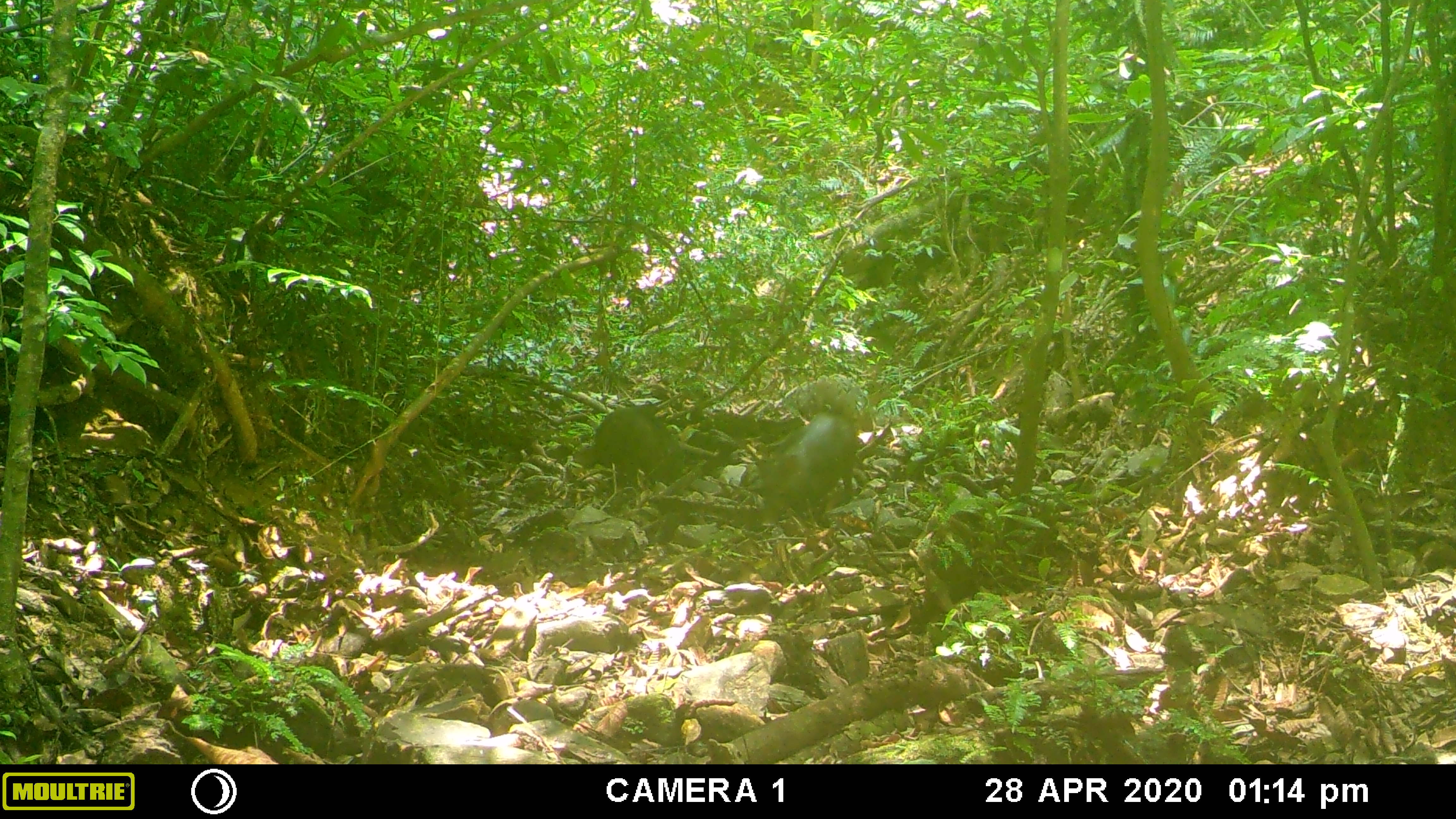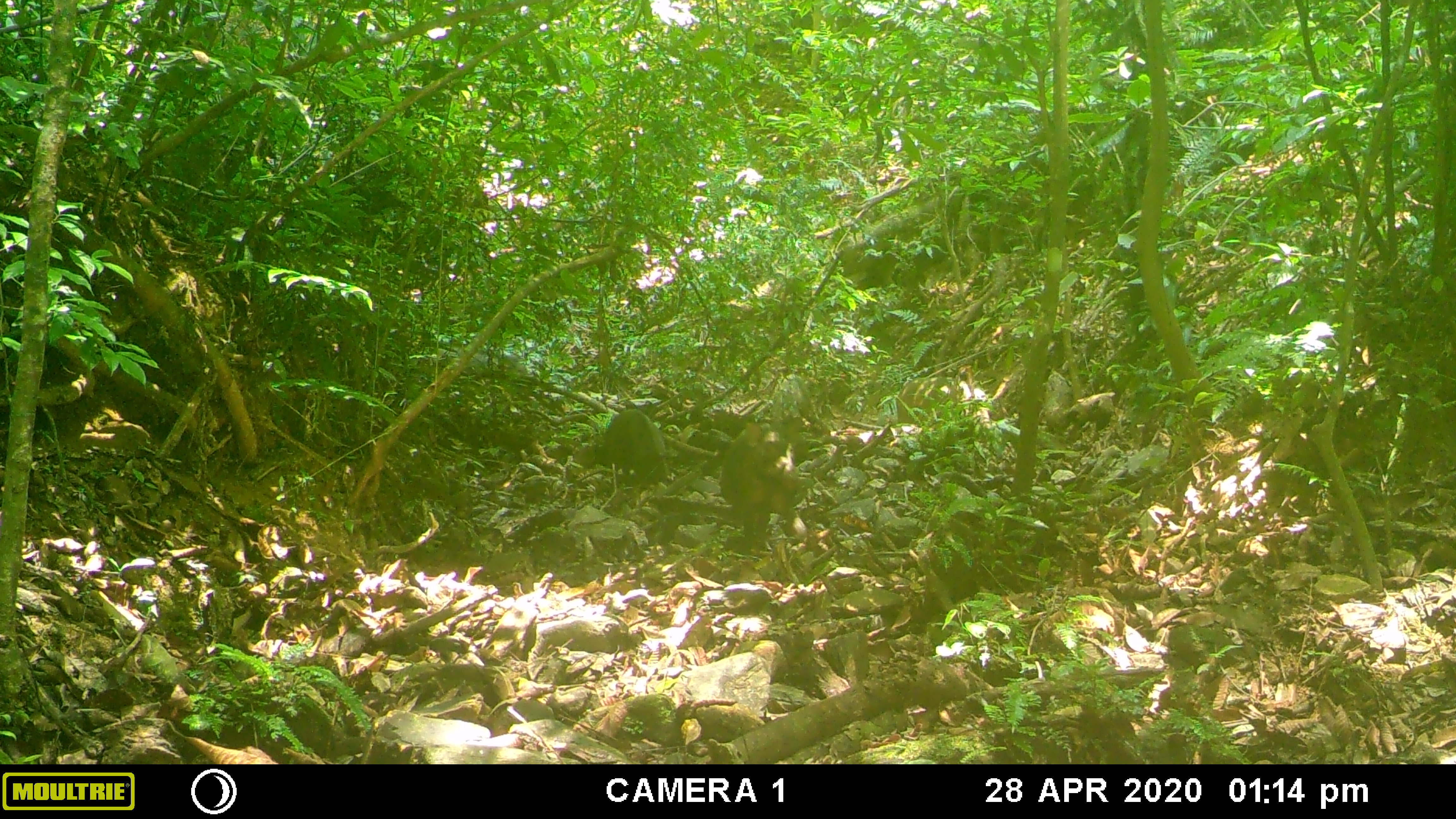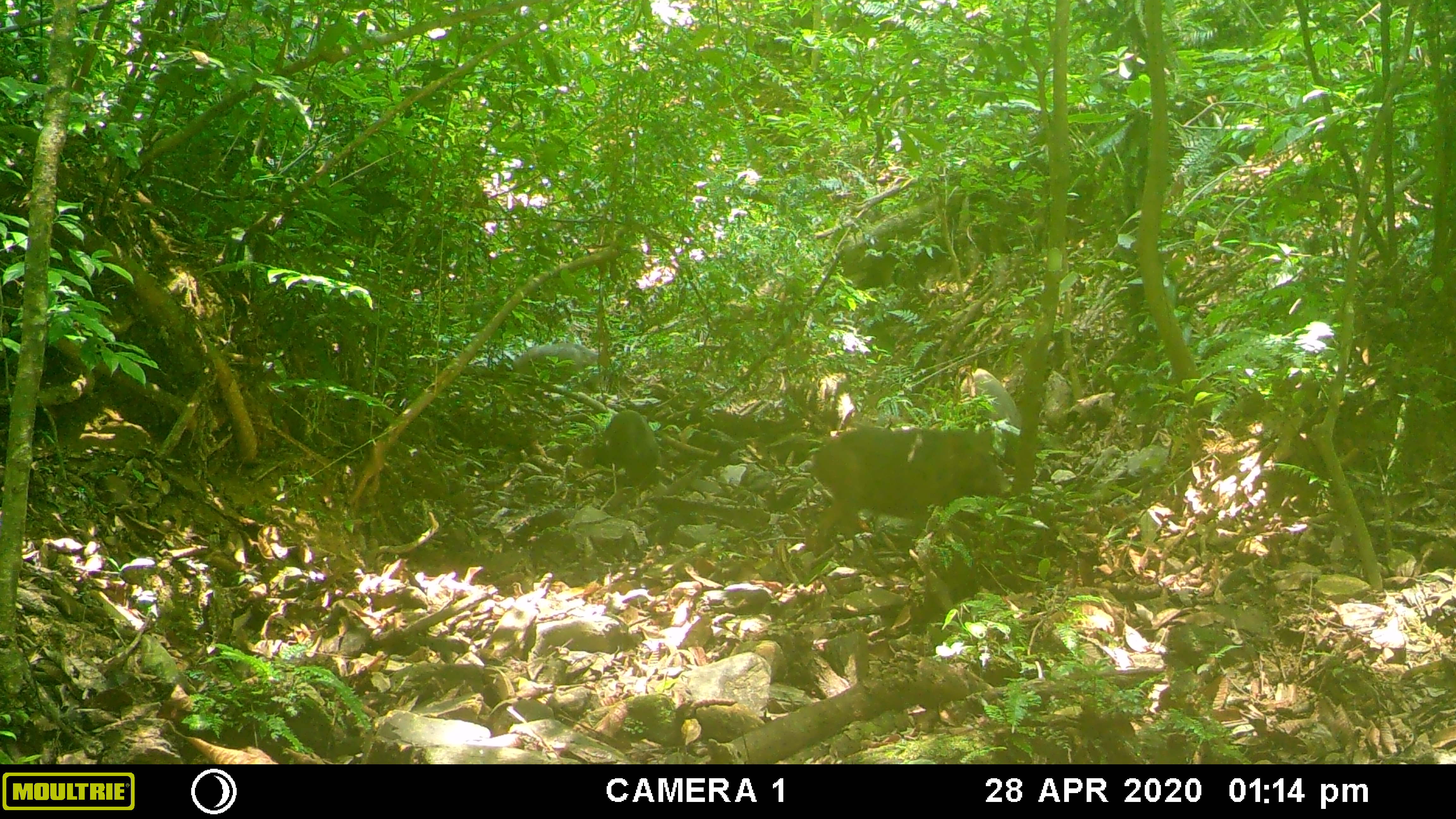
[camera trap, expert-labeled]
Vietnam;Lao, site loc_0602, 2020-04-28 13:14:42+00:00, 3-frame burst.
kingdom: Animalia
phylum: Chordata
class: Mammalia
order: Artiodactyla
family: Suidae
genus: Sus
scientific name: Sus scrofa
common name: eurasian wild pig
Eurasian wild pig (Sus scrofa). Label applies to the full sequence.